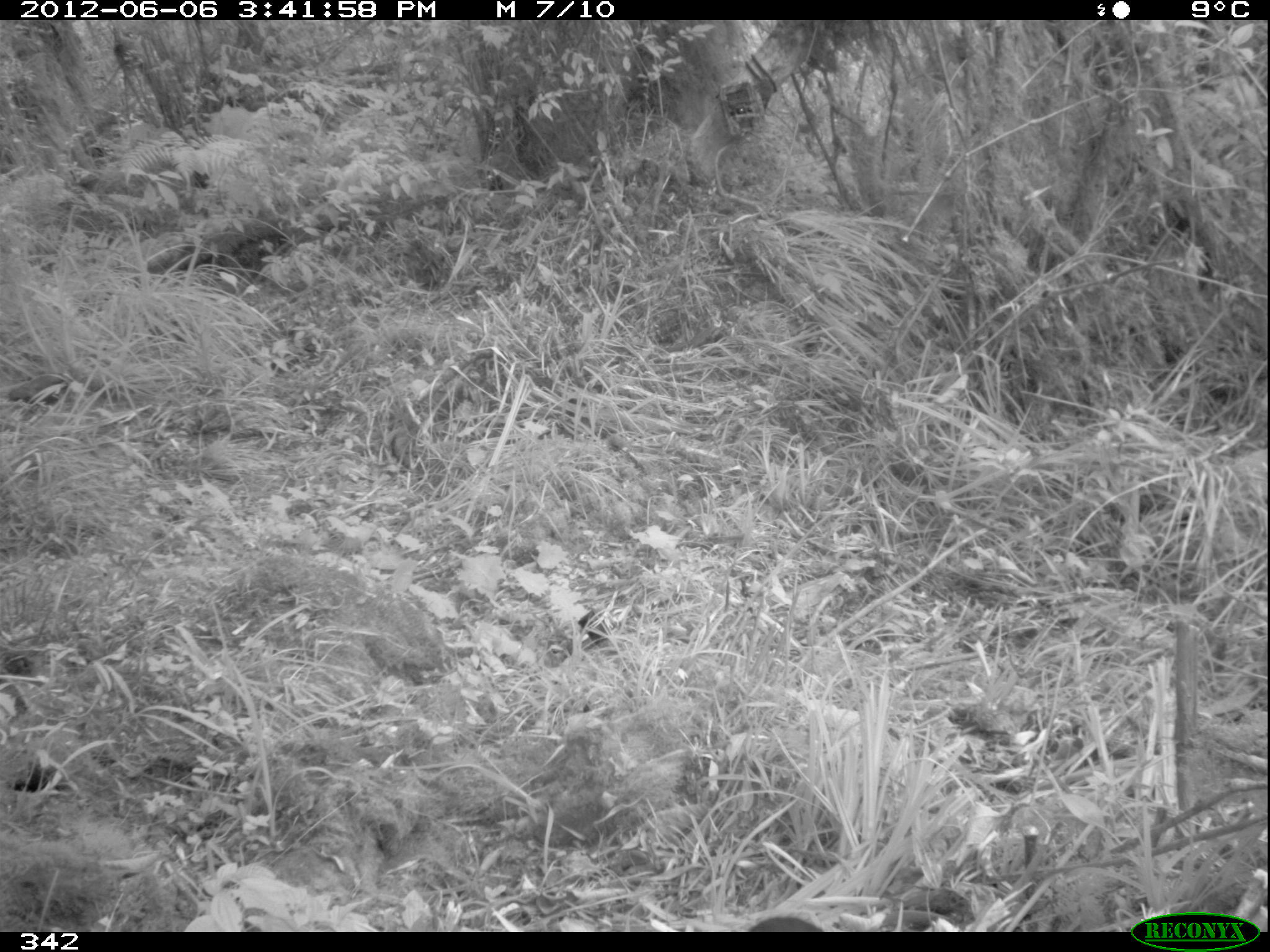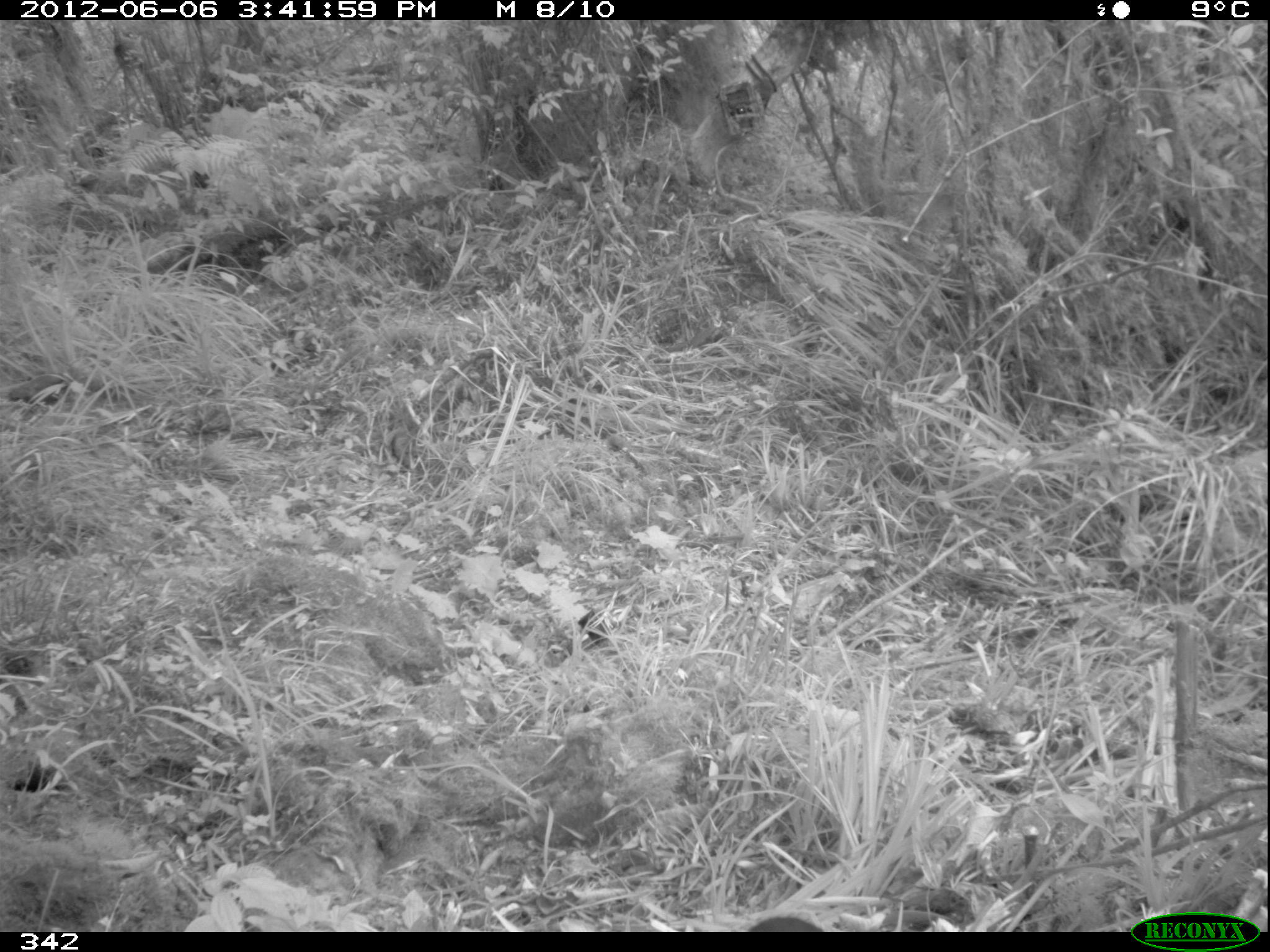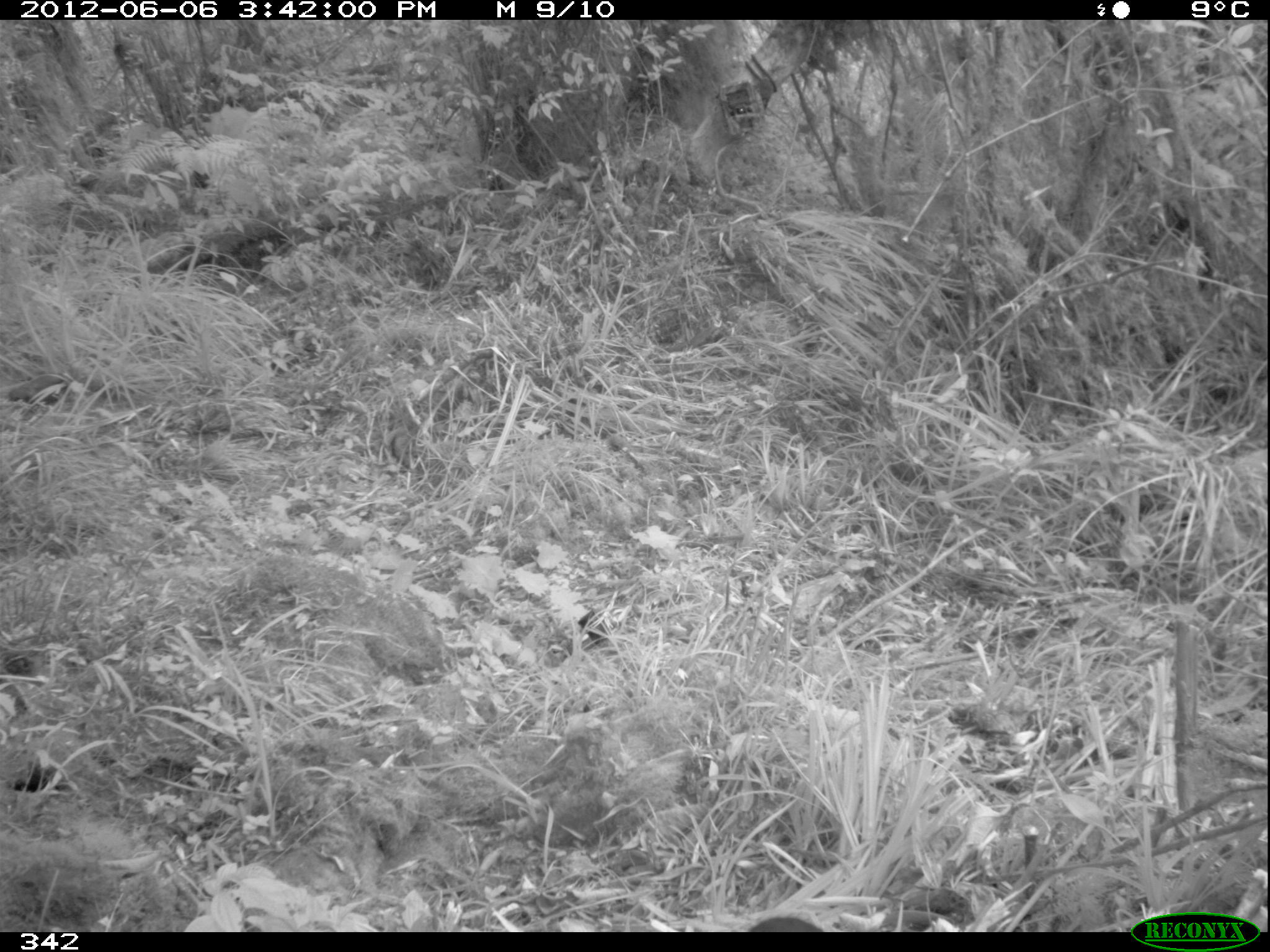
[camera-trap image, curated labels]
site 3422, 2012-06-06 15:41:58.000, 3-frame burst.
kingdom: Animalia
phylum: Chordata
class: Aves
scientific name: Aves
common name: bird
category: unknown bird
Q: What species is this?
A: Unknown bird (bird) (Aves).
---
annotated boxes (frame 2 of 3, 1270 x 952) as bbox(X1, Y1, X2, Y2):
unknown bird: bbox(748, 916, 823, 932)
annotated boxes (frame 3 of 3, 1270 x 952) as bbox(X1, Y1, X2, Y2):
unknown bird: bbox(748, 916, 823, 932)